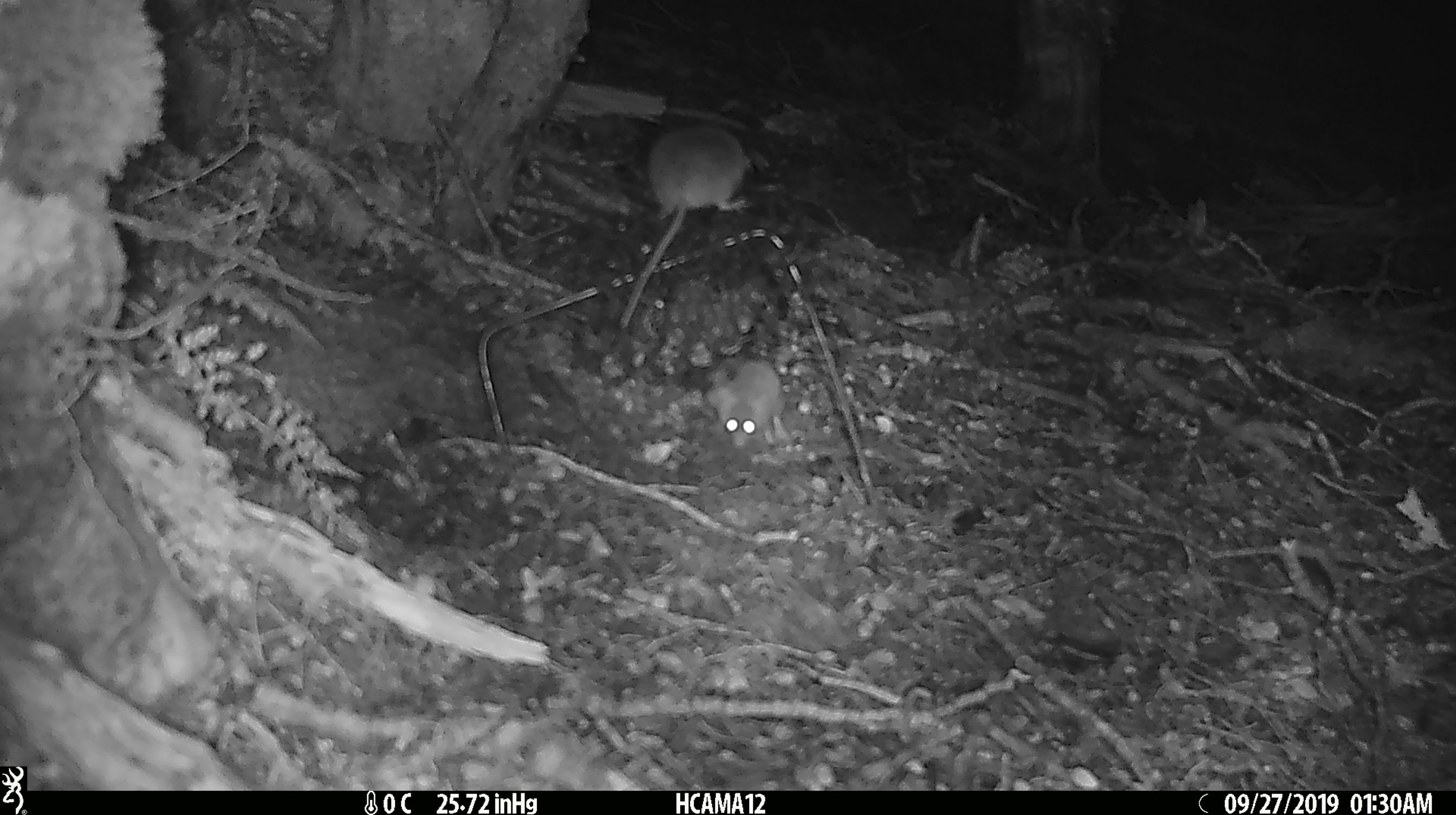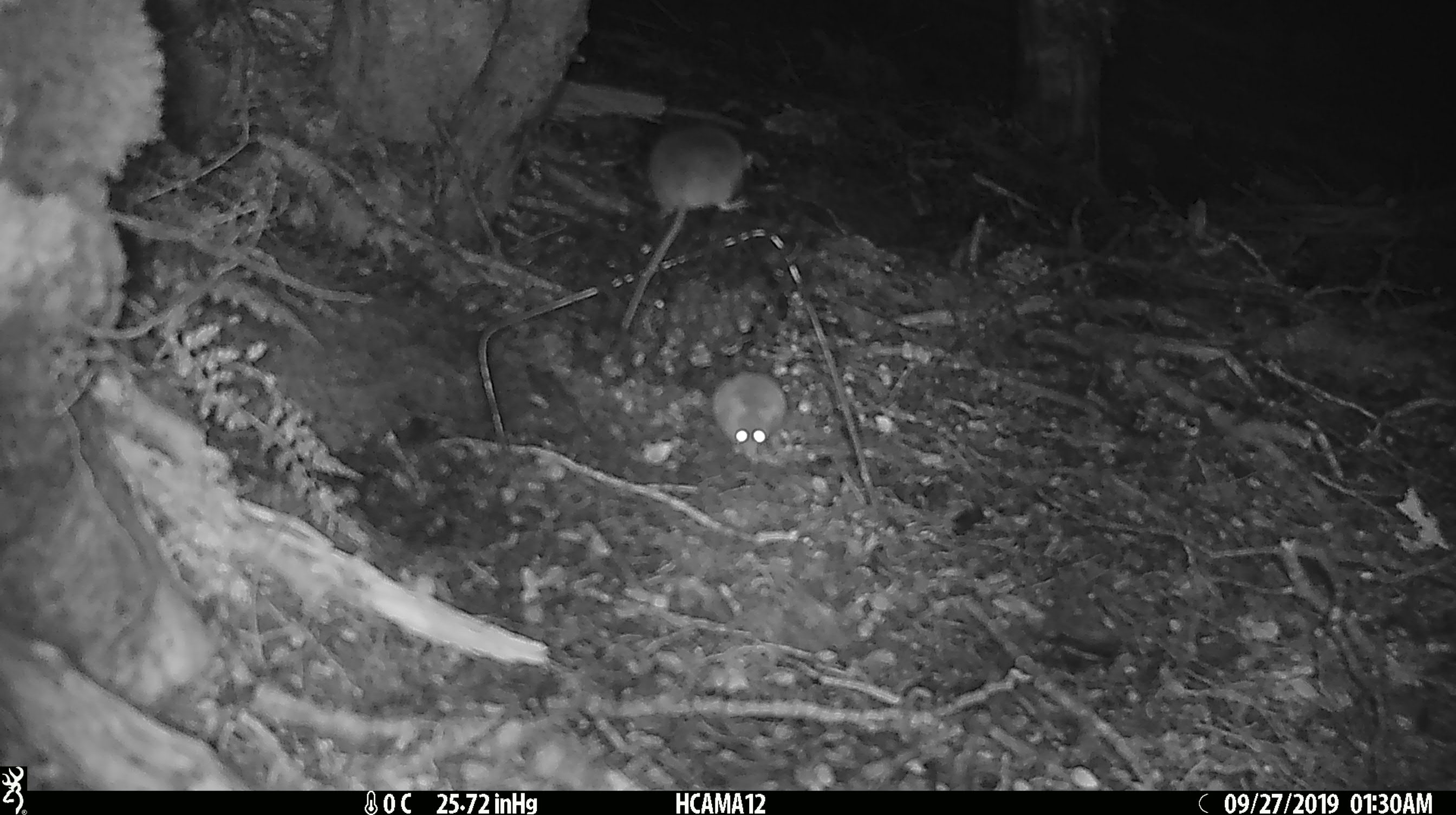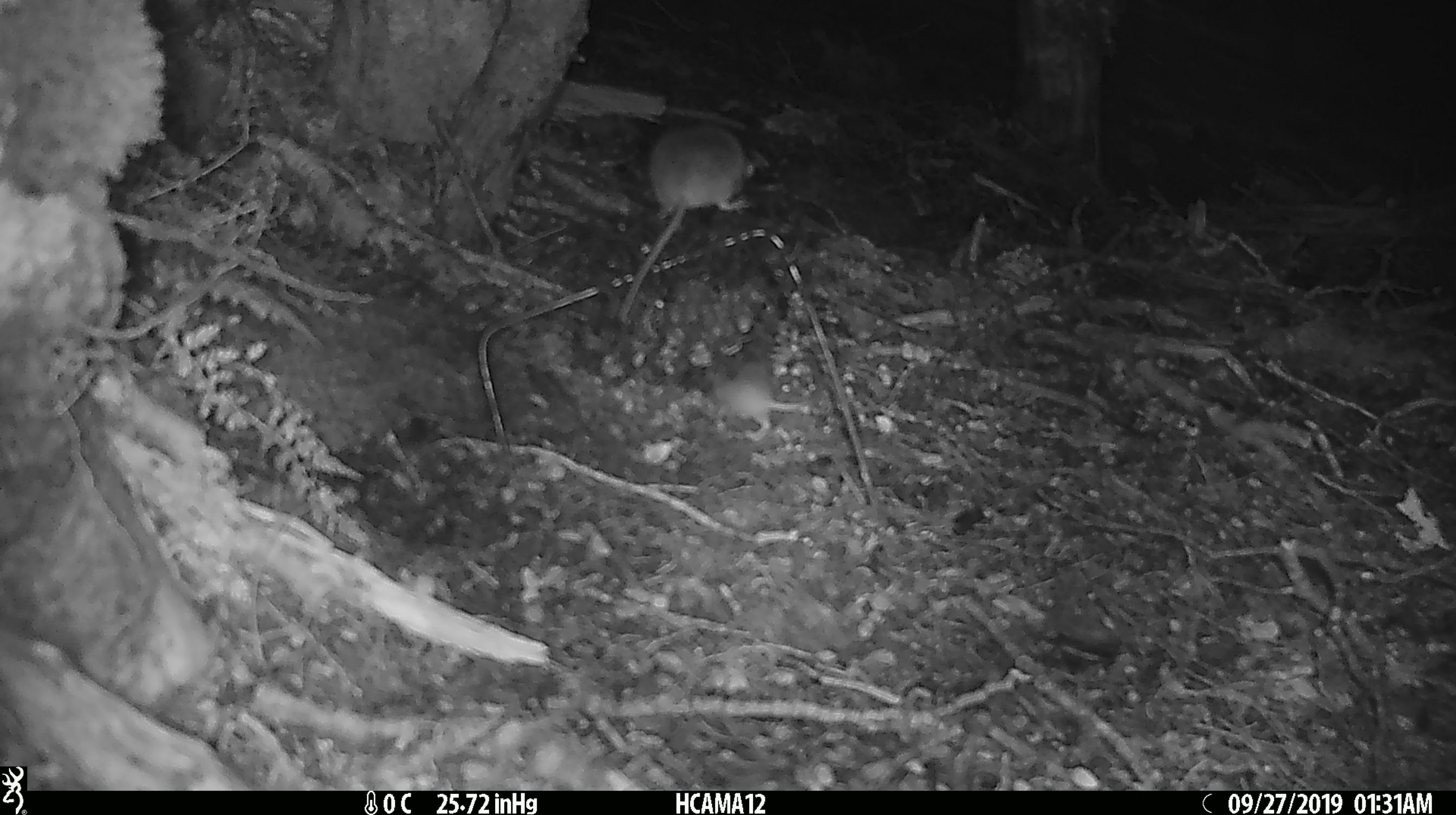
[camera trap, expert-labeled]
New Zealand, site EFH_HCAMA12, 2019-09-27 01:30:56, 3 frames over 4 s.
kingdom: Animalia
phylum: Chordata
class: Mammalia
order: Rodentia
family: Muridae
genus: Rattus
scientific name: Rattus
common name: rat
Rat (Rattus).